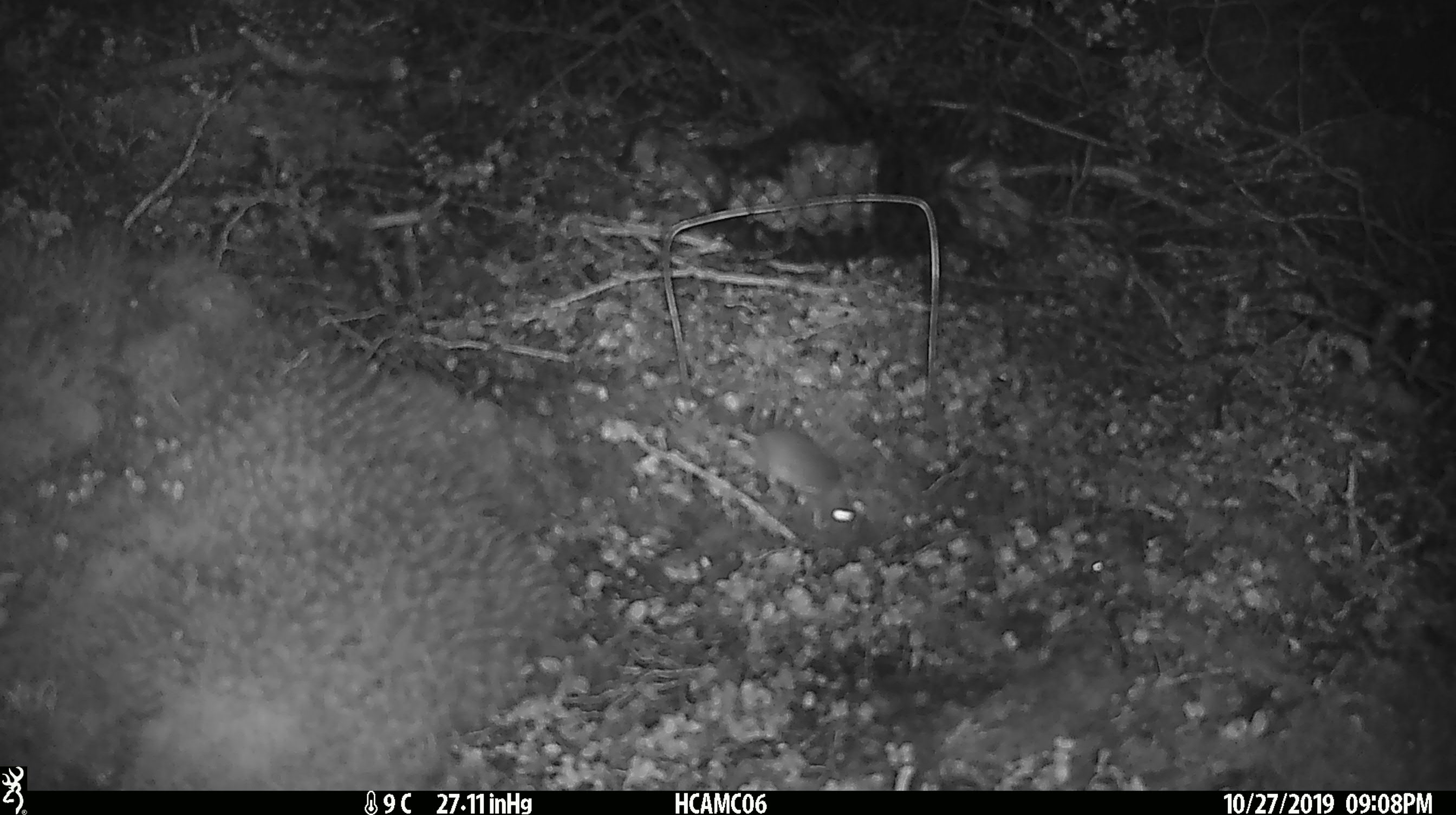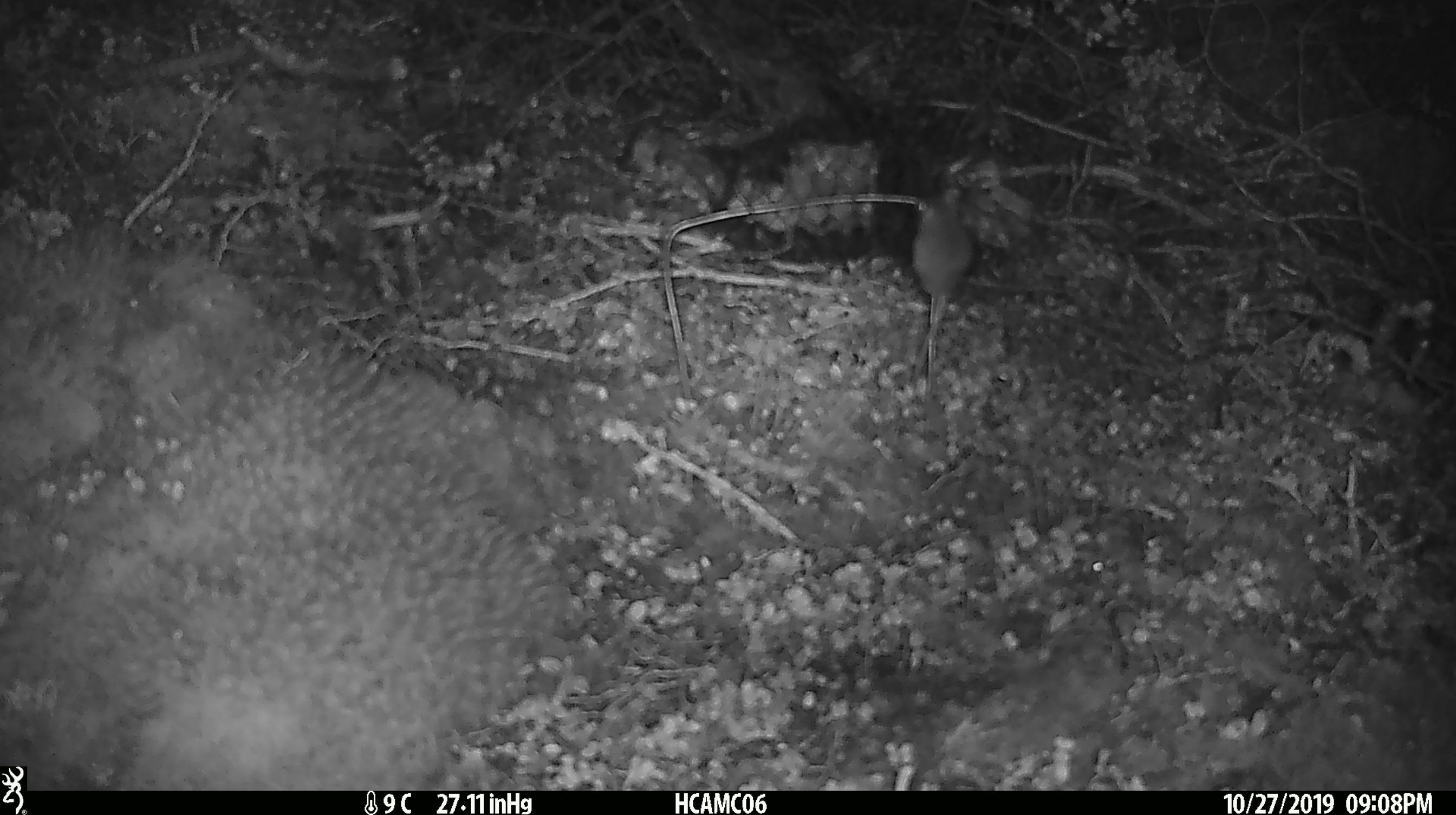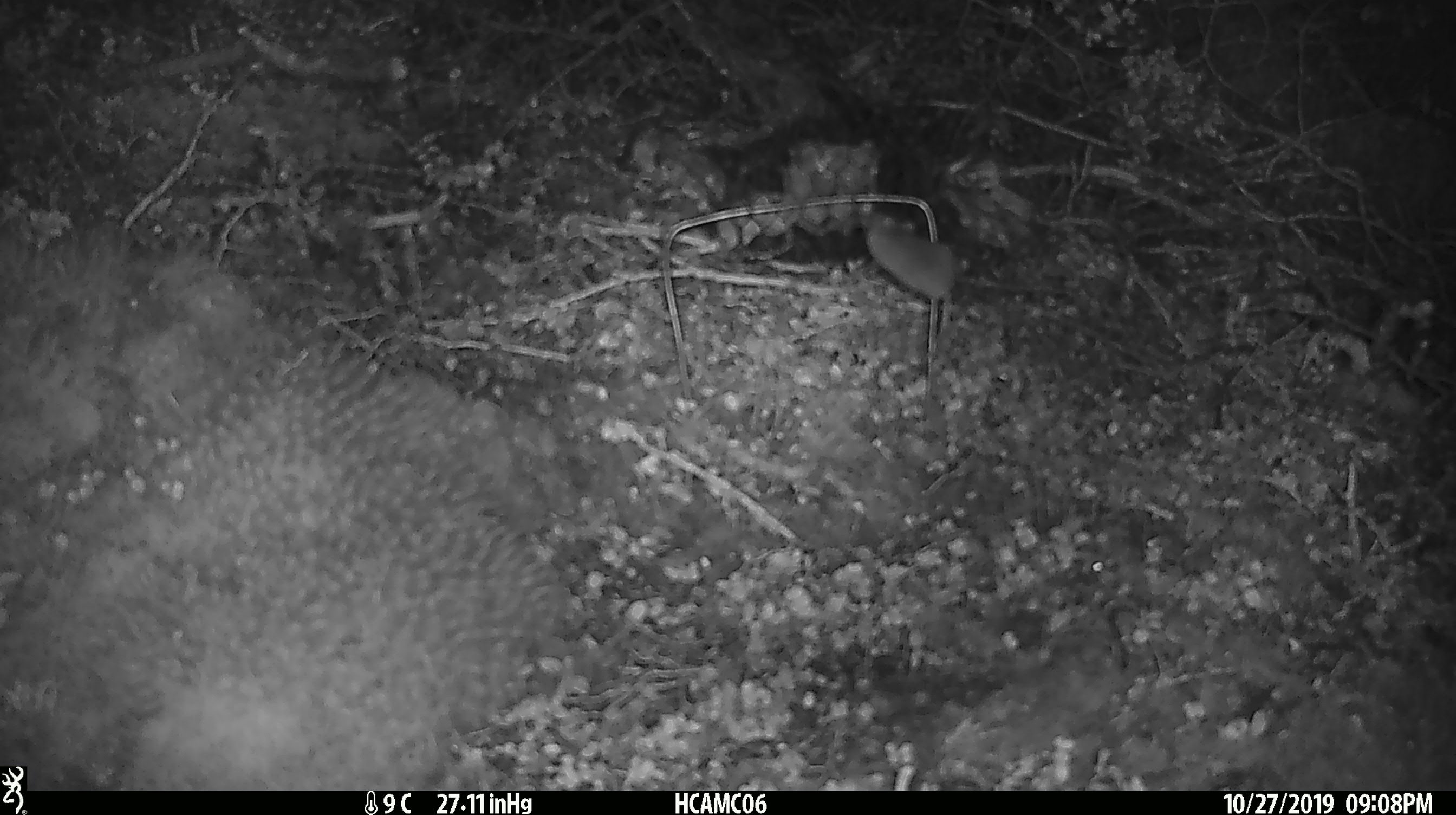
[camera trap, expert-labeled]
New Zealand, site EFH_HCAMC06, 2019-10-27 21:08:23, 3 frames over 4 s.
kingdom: Animalia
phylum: Chordata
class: Mammalia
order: Rodentia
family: Muridae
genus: Mus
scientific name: Mus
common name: mouse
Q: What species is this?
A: Mouse (Mus).